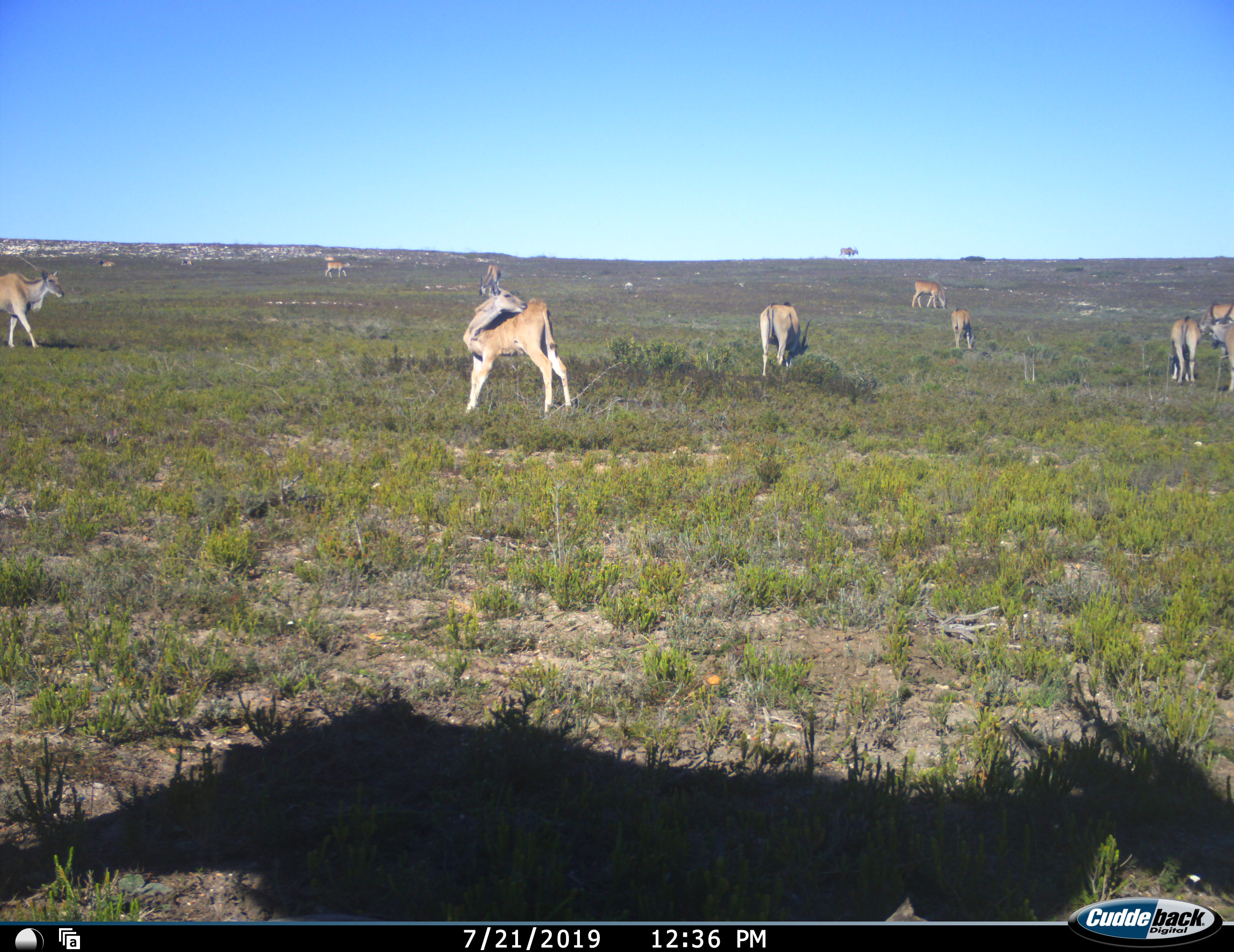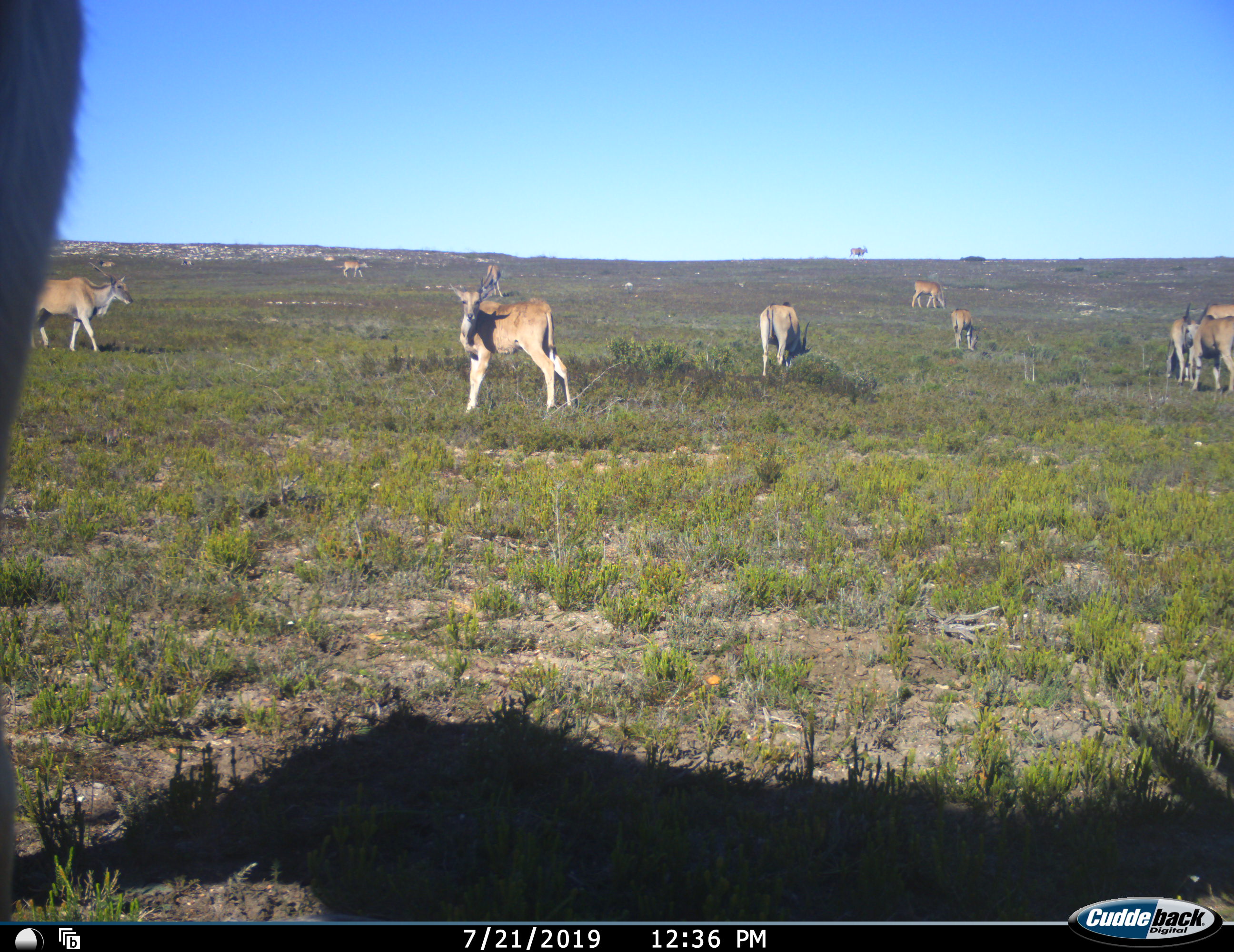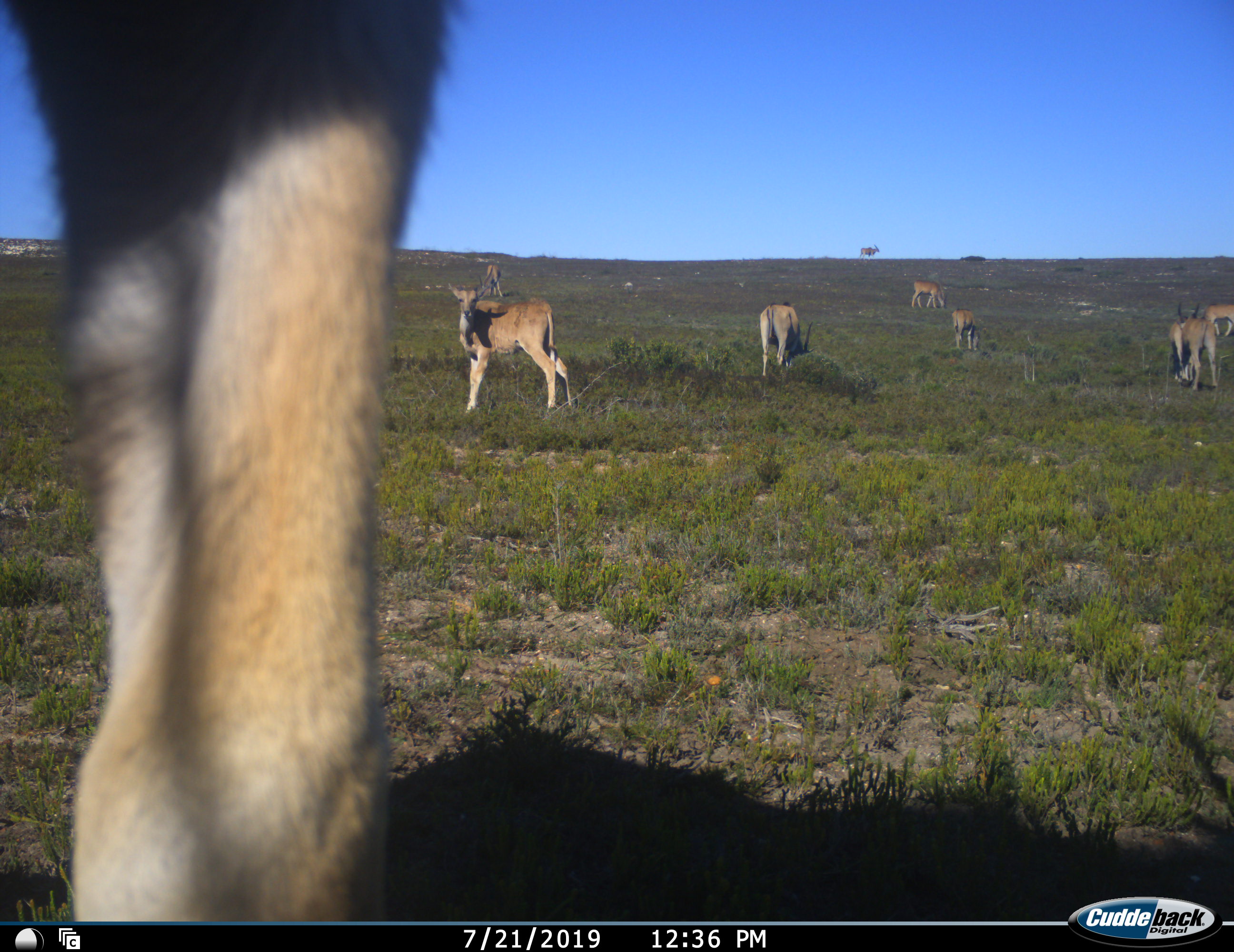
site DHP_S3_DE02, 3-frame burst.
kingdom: Animalia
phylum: Chordata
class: Mammalia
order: Artiodactyla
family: Bovidae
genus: Tragelaphus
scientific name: Tragelaphus oryx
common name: eland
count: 11-50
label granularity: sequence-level